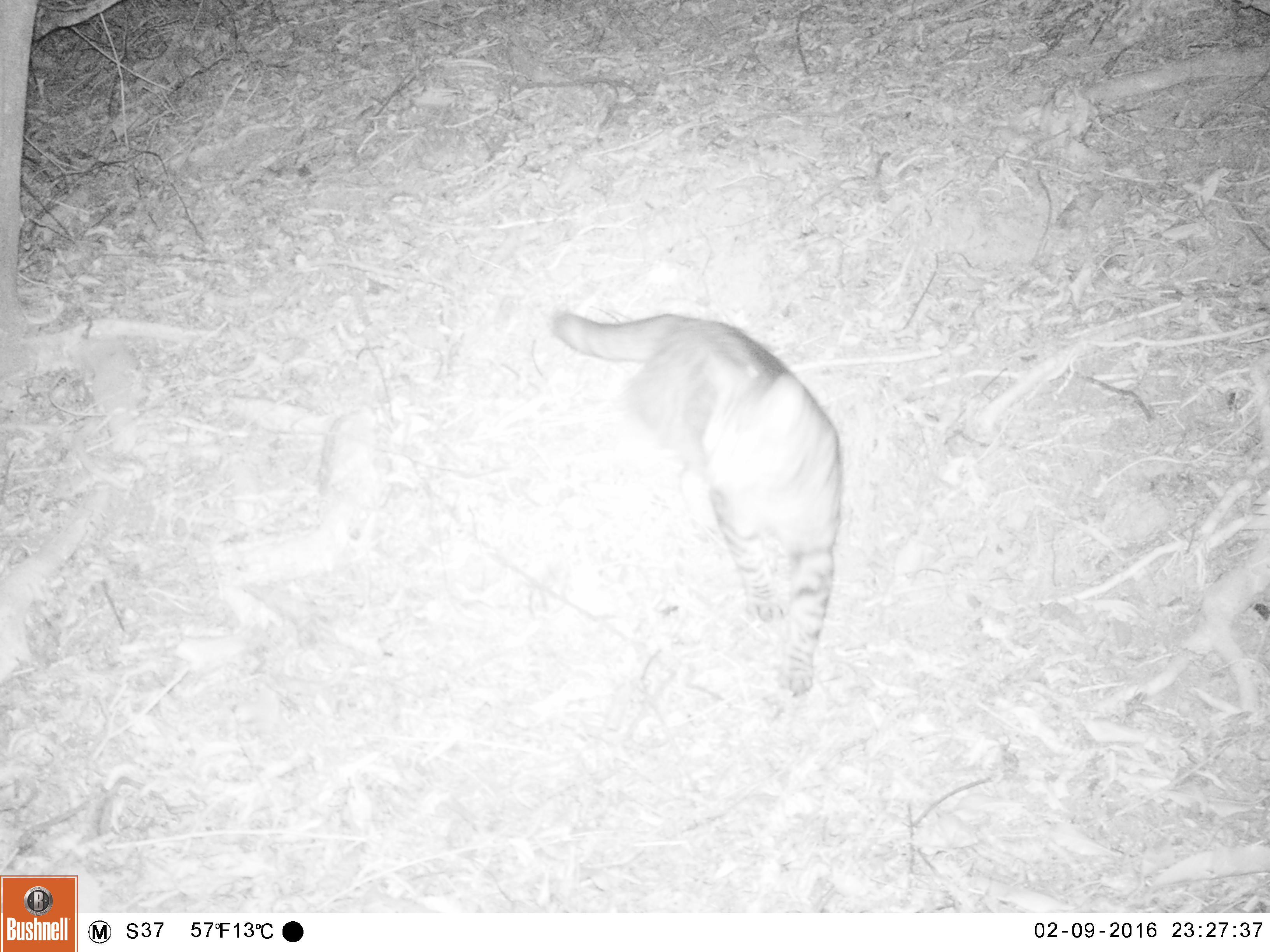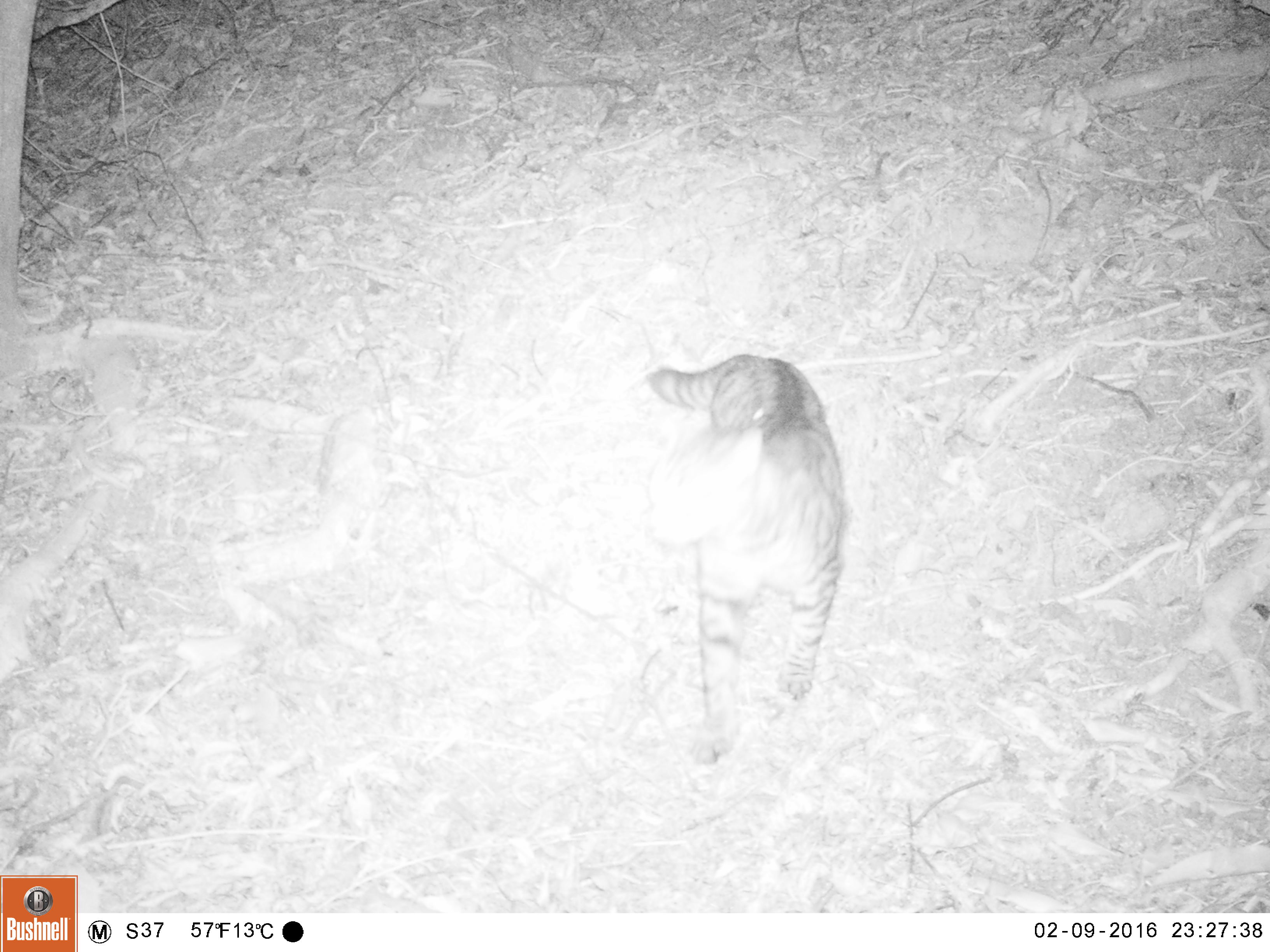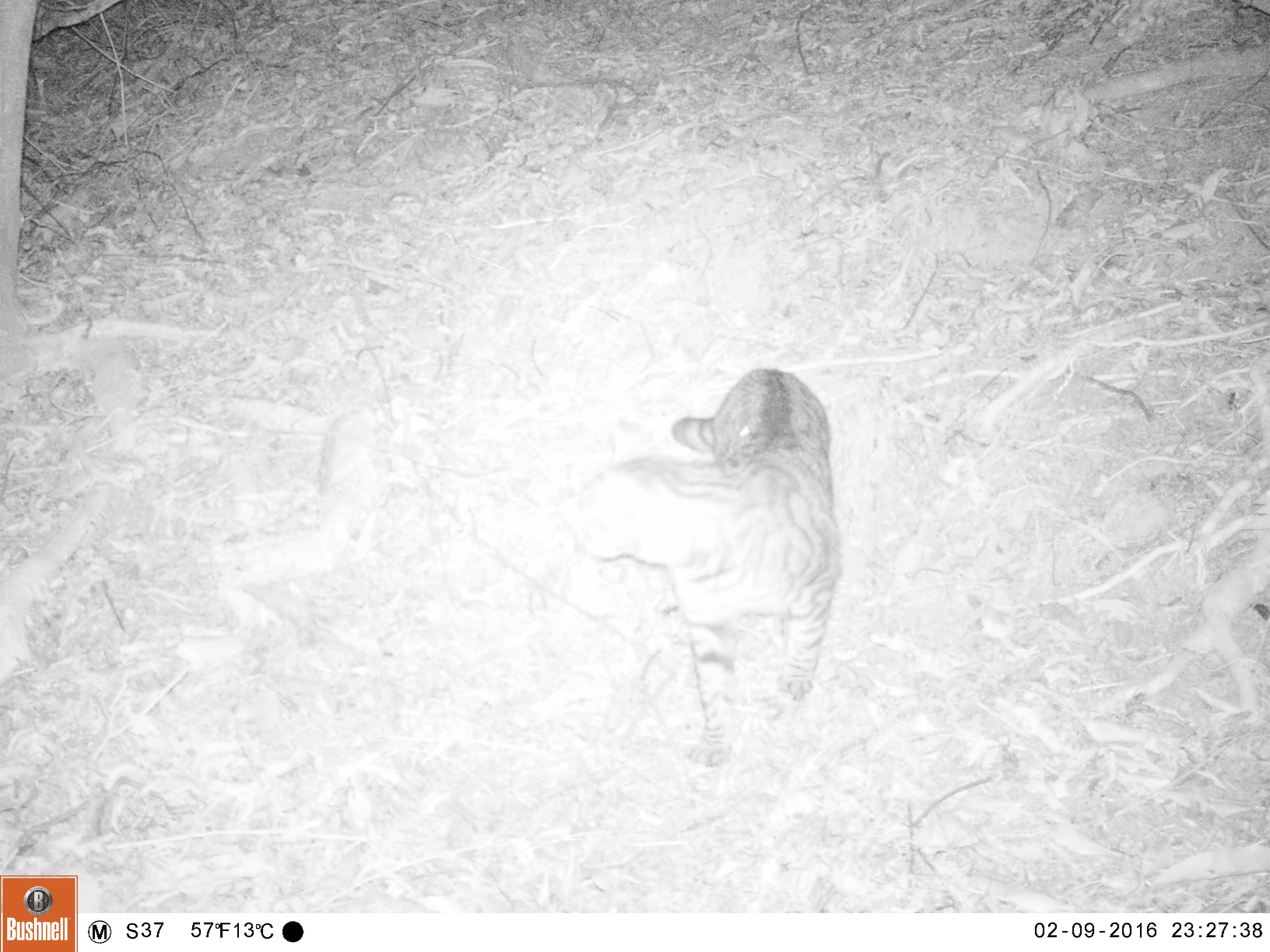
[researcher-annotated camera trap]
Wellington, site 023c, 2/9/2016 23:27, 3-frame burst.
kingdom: Animalia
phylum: Chordata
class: Mammalia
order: Carnivora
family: Felidae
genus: Felis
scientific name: Felis catus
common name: cat